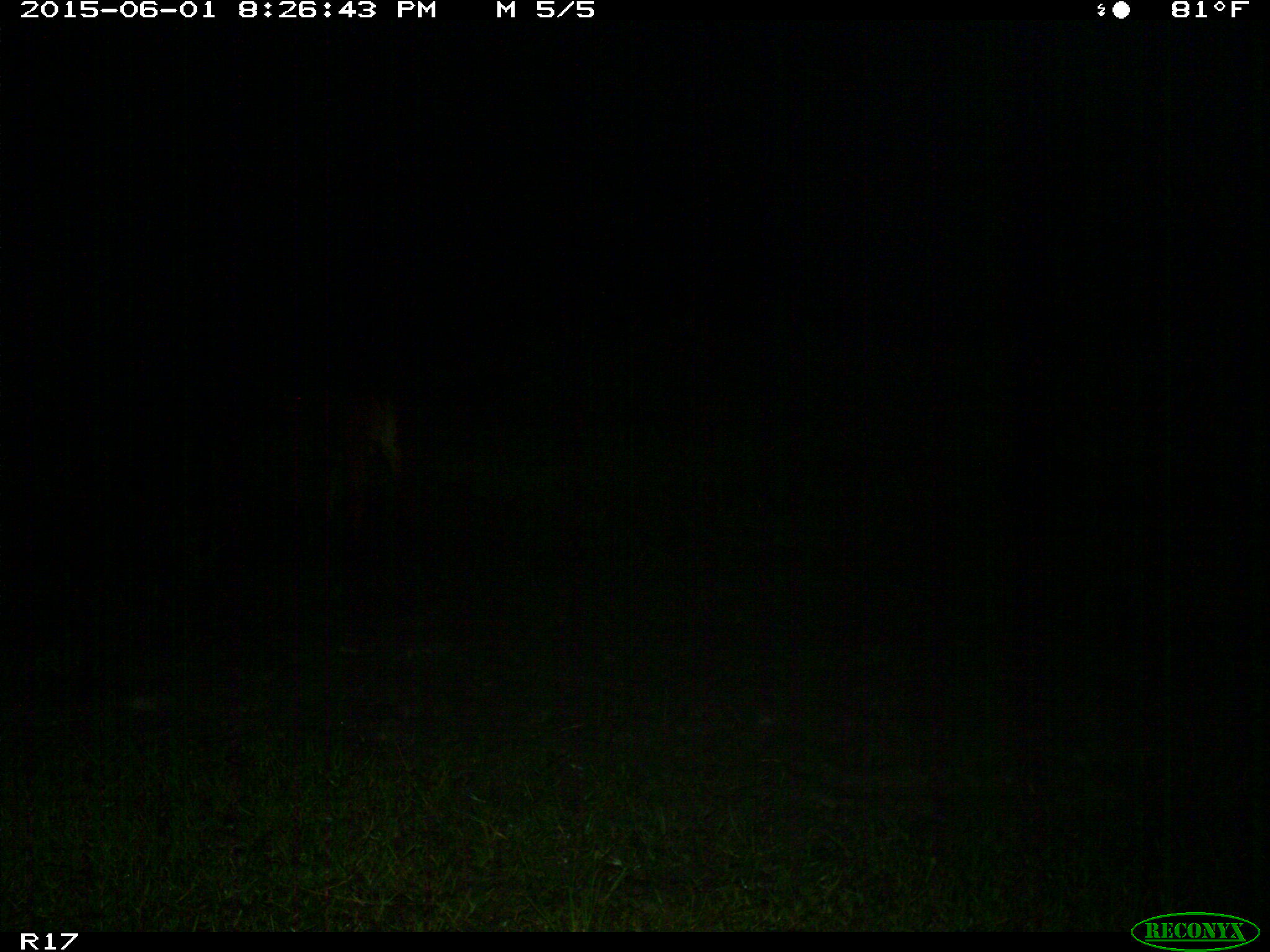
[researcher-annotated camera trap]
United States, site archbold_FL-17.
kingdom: Animalia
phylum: Chordata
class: Mammalia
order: Artiodactyla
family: Bovidae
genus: Bos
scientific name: Bos taurus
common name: domestic cow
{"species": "Bos taurus (domestic cow)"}